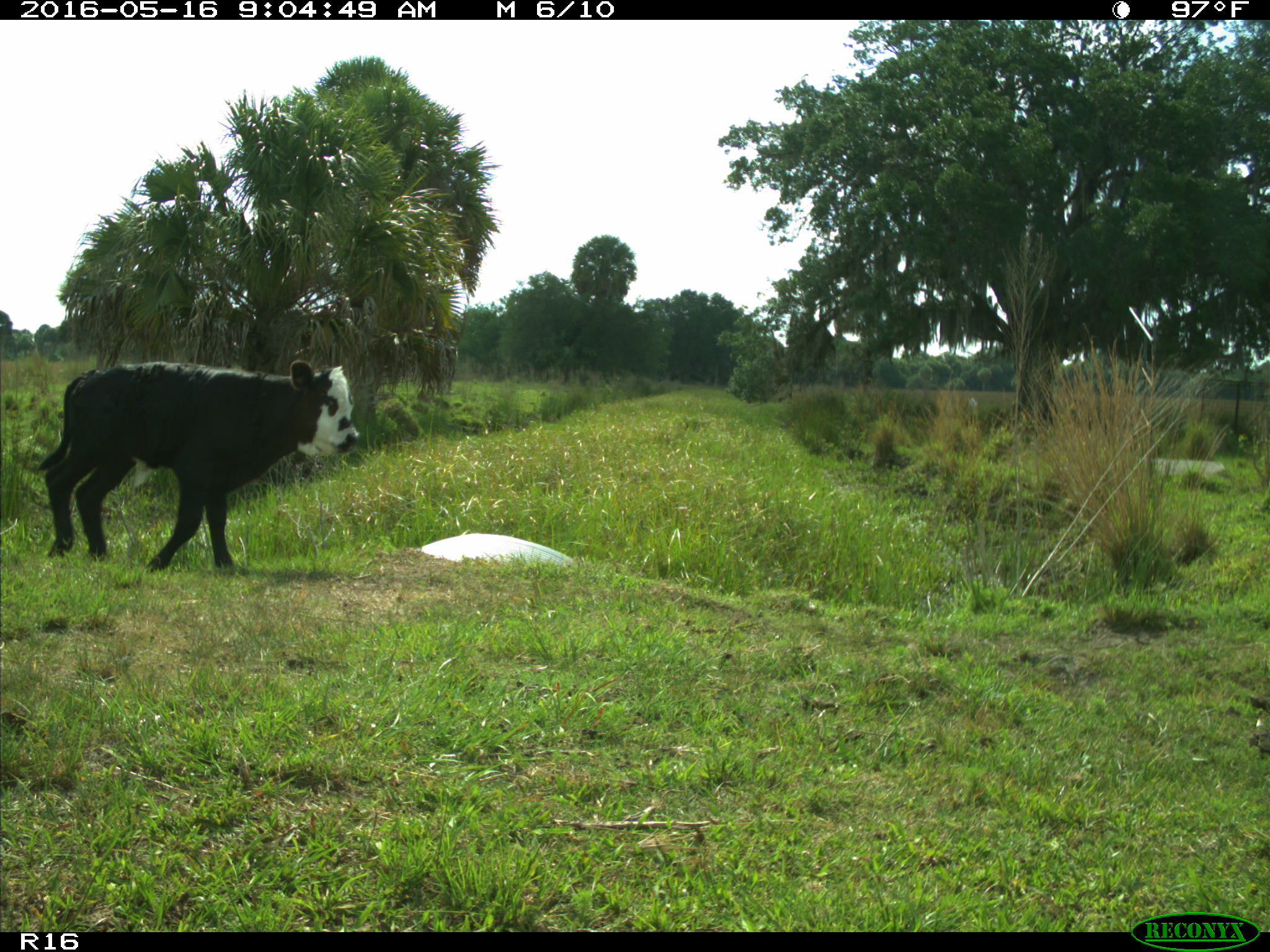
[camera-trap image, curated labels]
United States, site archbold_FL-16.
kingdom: Animalia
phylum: Chordata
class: Mammalia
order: Artiodactyla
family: Bovidae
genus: Bos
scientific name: Bos taurus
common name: domestic cow